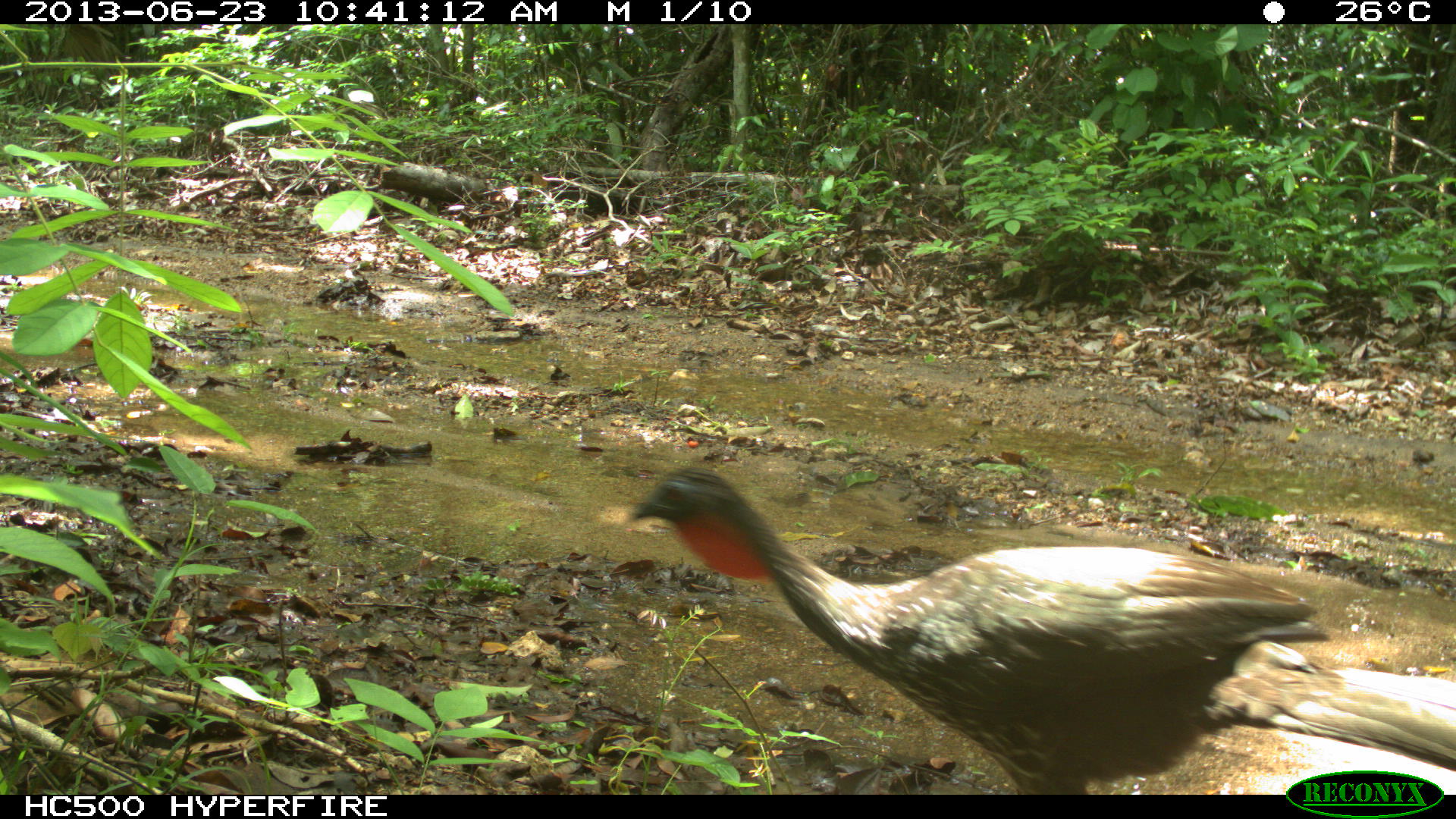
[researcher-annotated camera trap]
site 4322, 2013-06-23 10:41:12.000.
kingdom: Animalia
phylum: Chordata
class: Aves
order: Galliformes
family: Cracidae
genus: Penelope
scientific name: Penelope purpurascens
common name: crested guan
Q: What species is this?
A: Penelope purpurascens (crested guan).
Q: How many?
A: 1.